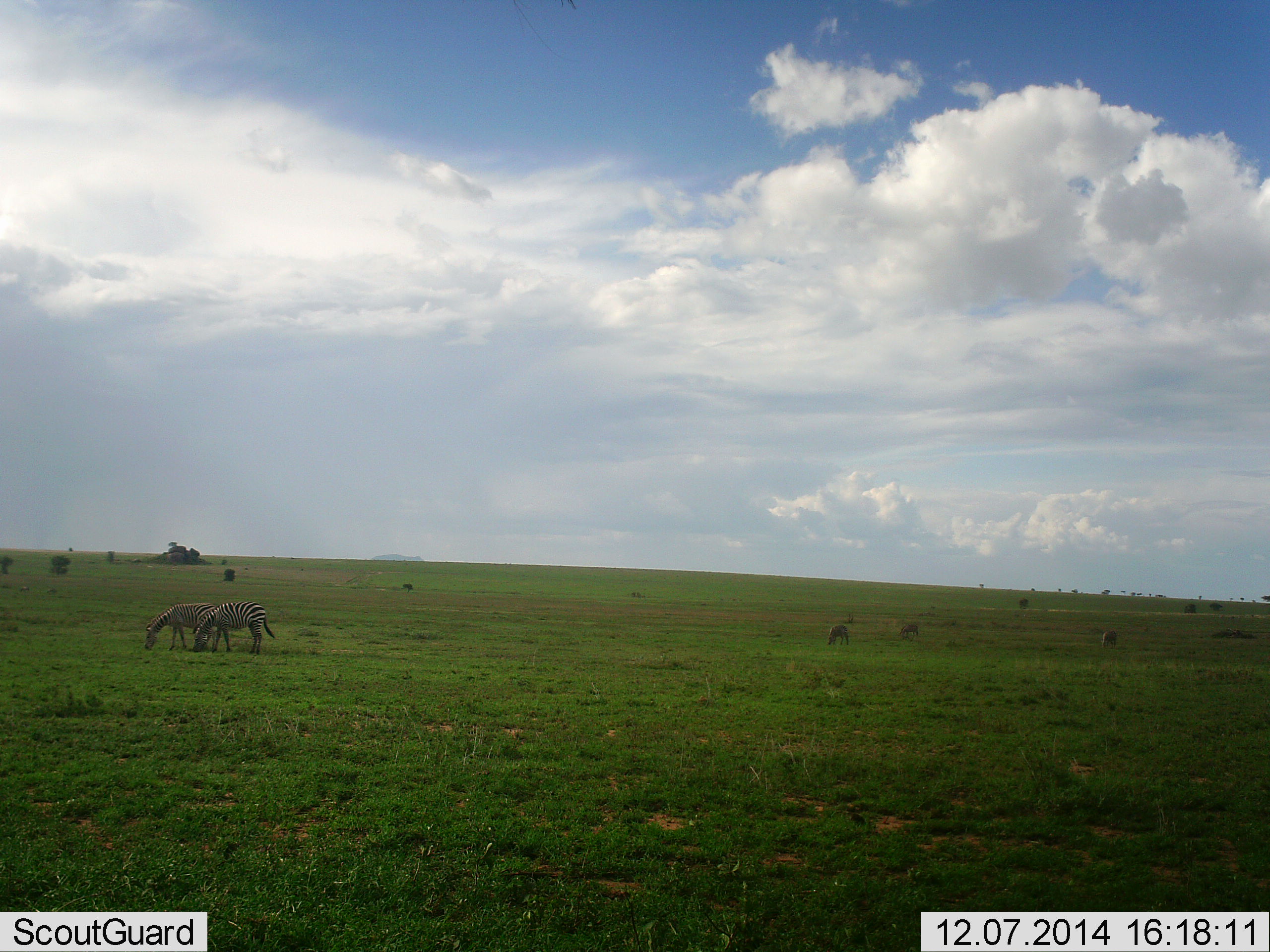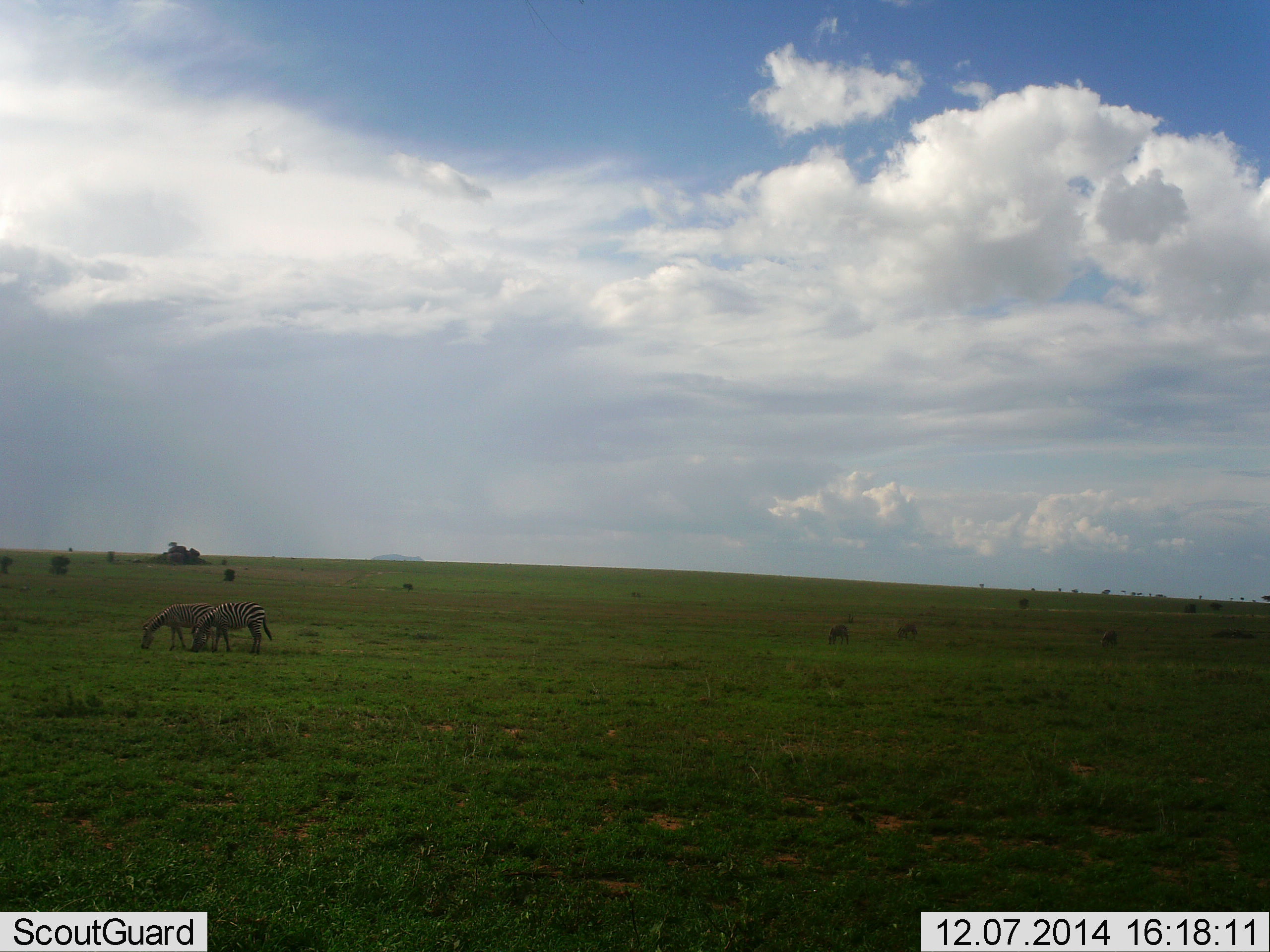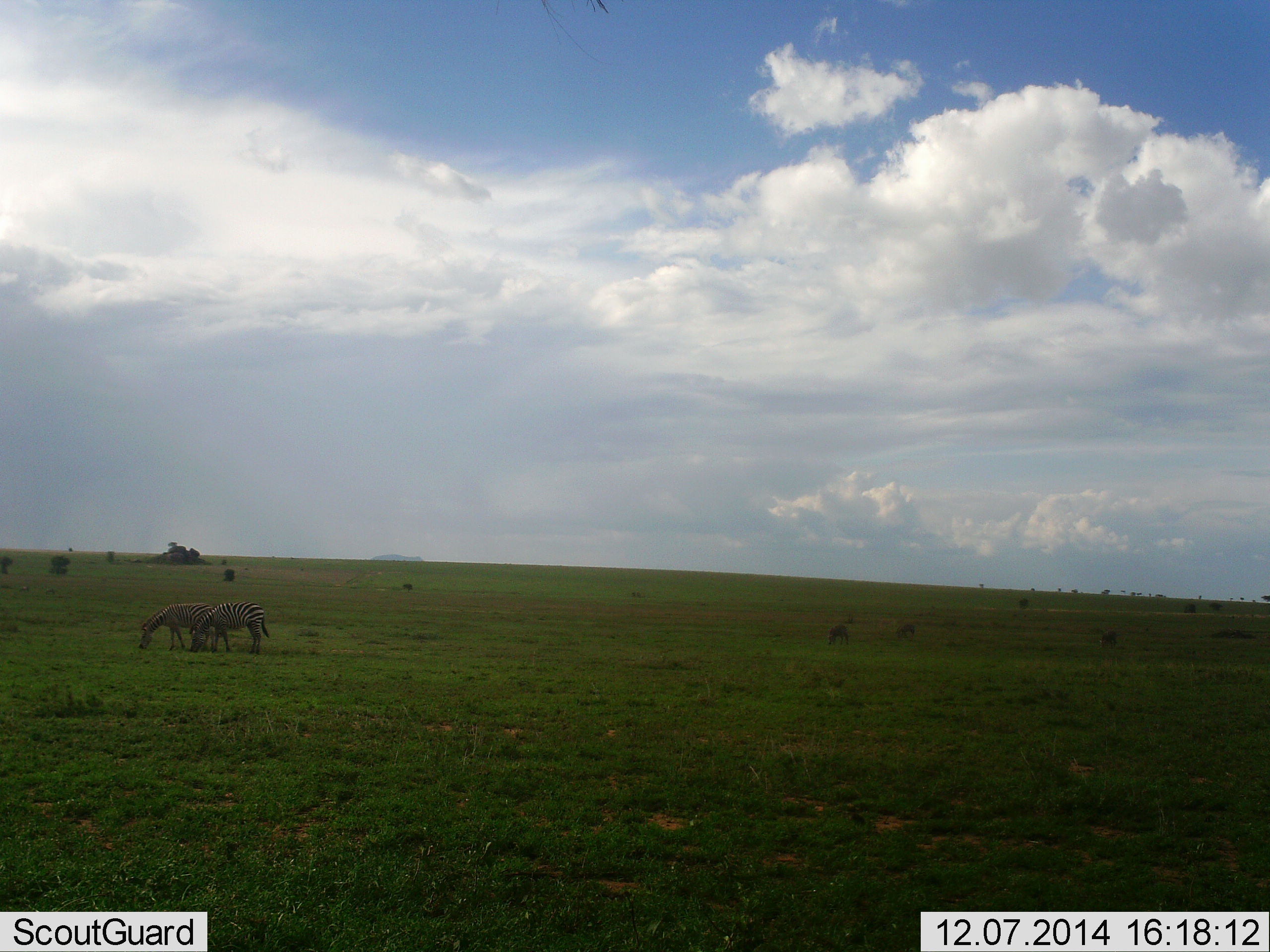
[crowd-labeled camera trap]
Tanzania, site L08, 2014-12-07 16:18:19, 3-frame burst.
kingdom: Animalia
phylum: Chordata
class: Mammalia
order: Perissodactyla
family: Equidae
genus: Equus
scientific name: Equus quagga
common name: plains zebra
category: zebra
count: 4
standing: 40%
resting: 0%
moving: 0%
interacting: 0%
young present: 0%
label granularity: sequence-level